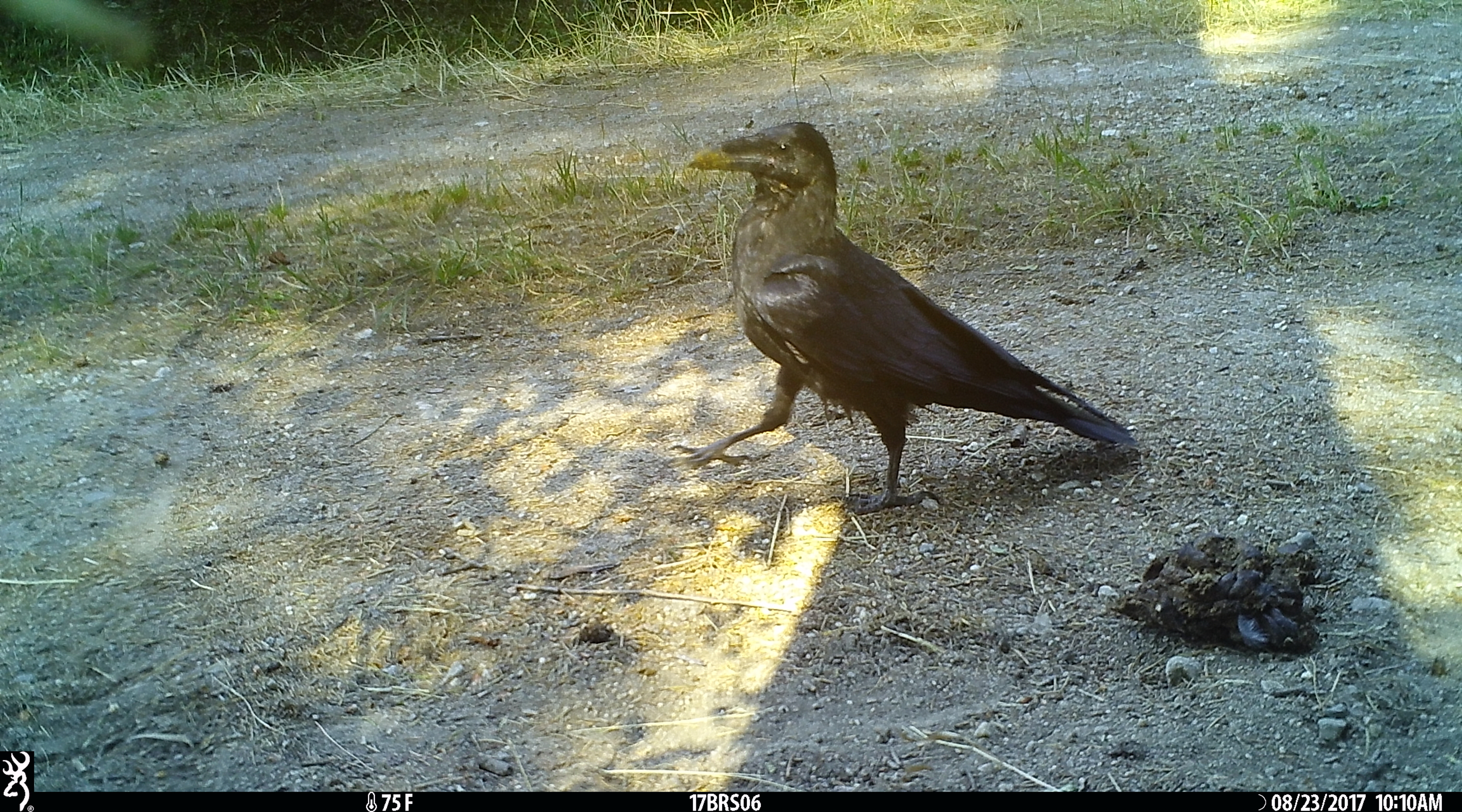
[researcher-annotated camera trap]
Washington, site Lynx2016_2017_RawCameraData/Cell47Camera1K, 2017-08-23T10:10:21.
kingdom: Animalia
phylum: Chordata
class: Aves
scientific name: Aves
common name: birds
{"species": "Aves (birds)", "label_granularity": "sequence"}